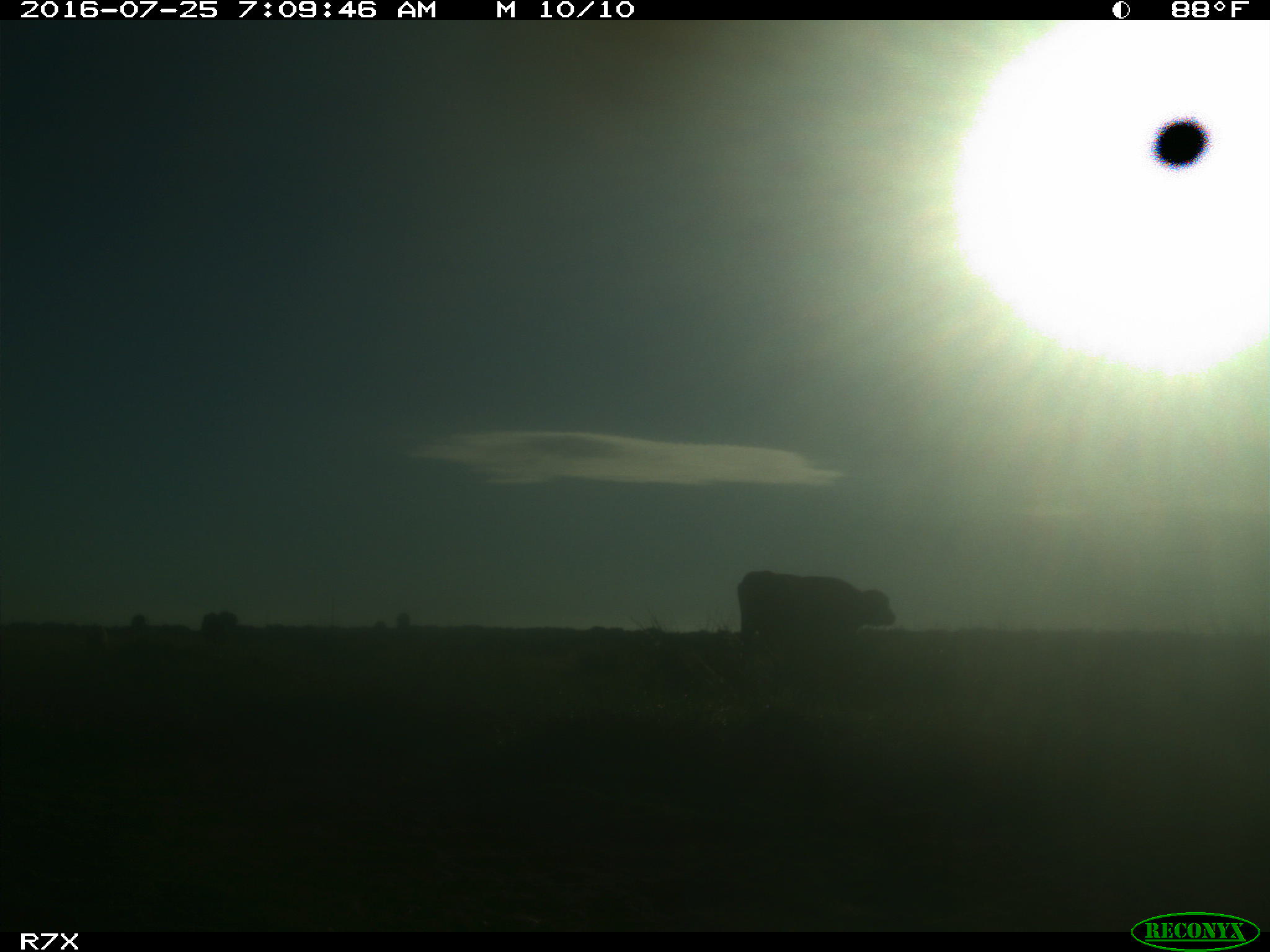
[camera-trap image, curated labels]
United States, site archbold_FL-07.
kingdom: Animalia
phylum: Chordata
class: Mammalia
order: Artiodactyla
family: Bovidae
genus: Bos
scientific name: Bos taurus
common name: domestic cow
Bos taurus (domestic cow).